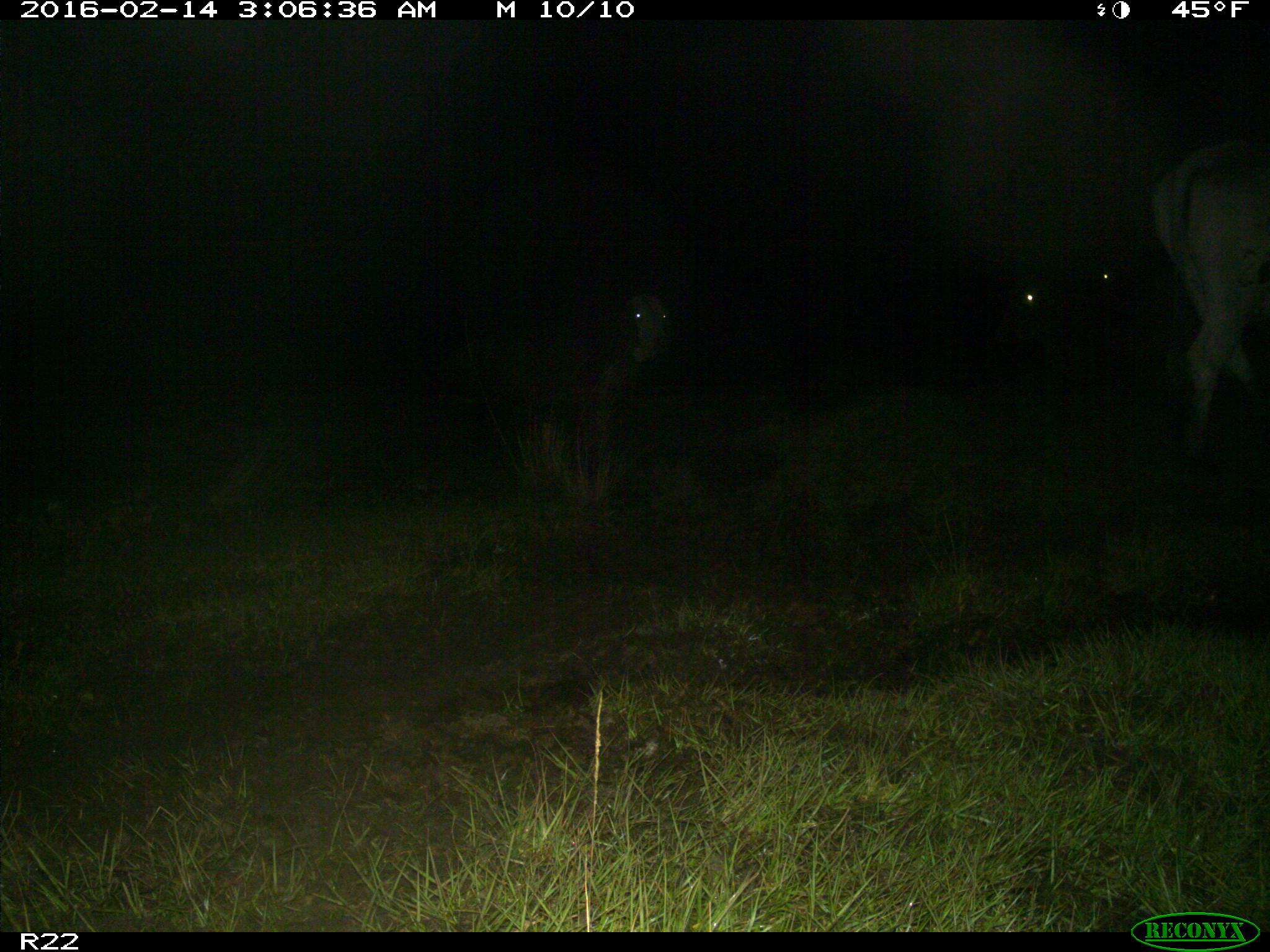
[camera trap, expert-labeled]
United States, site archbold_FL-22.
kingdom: Animalia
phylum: Chordata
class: Mammalia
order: Artiodactyla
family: Bovidae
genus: Bos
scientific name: Bos taurus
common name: domestic cow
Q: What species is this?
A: Bos taurus (domestic cow).